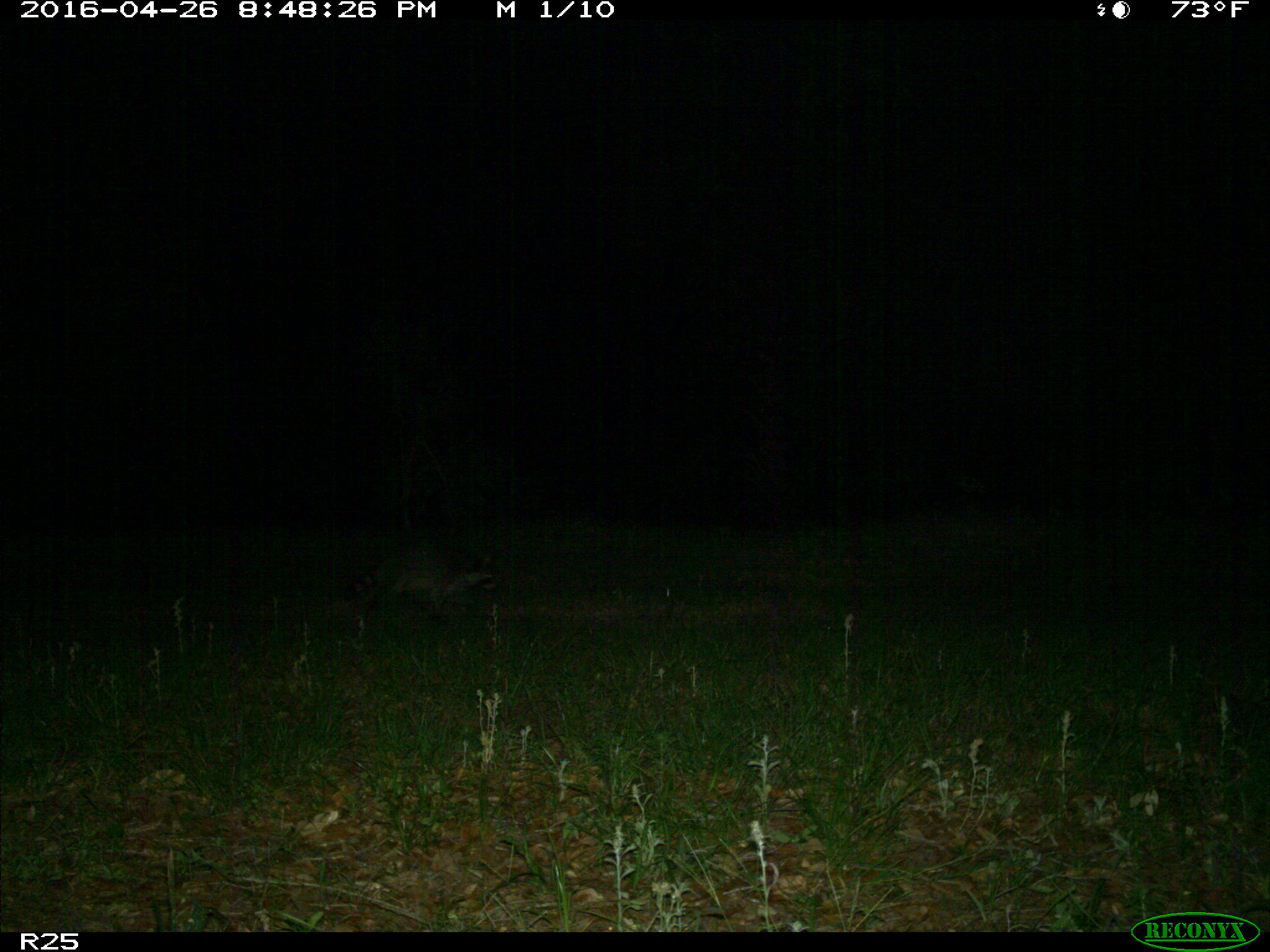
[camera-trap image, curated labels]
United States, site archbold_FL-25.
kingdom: Animalia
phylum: Chordata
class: Mammalia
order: Carnivora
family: Procyonidae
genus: Procyon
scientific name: Procyon lotor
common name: common raccoon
Procyon lotor (common raccoon).